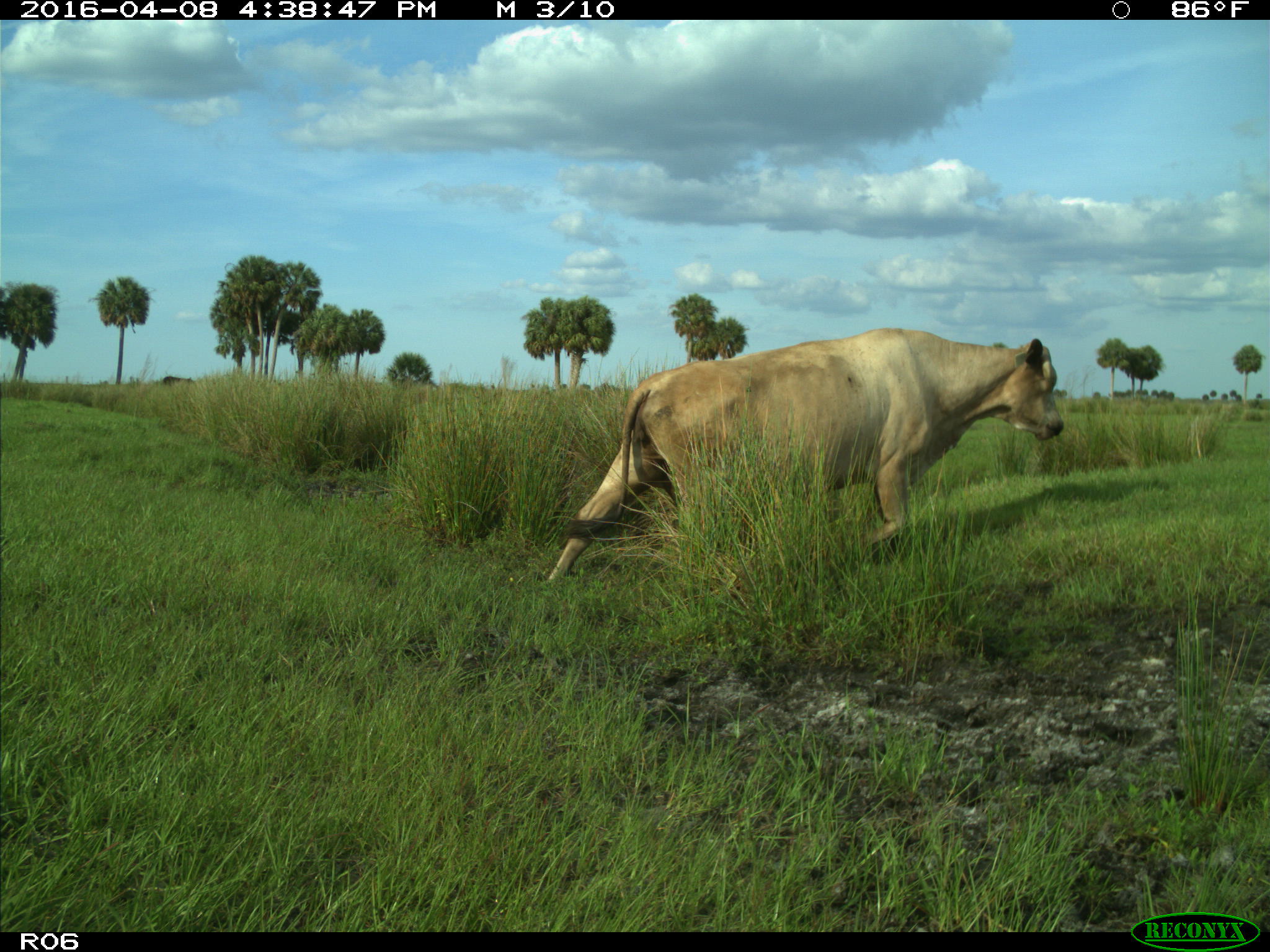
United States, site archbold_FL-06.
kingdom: Animalia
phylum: Chordata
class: Mammalia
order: Artiodactyla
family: Bovidae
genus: Bos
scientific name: Bos taurus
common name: domestic cow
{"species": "Bos taurus (domestic cow)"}